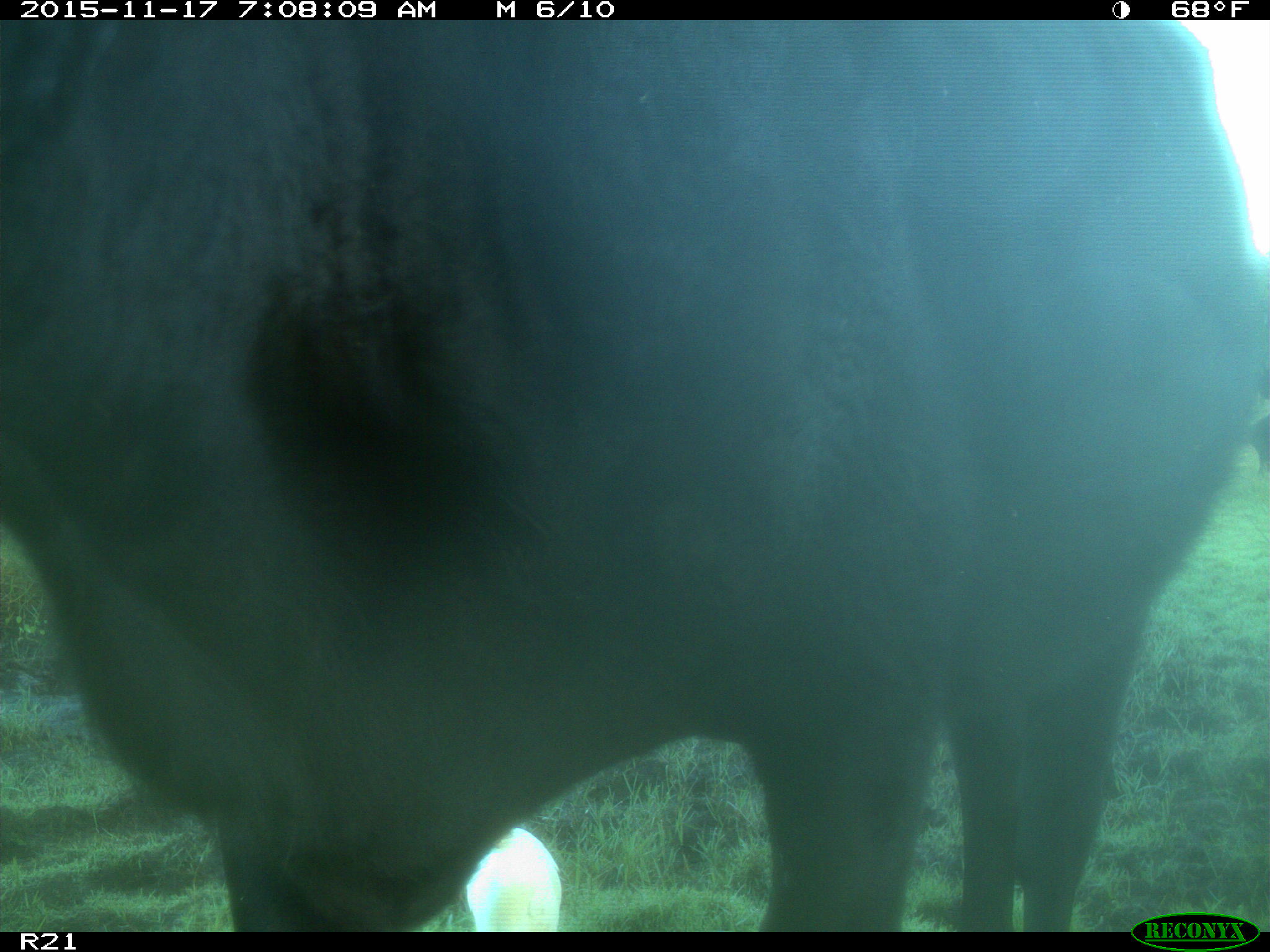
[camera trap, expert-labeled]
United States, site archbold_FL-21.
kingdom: Animalia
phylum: Chordata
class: Mammalia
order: Artiodactyla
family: Bovidae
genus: Bos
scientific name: Bos taurus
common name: domestic cow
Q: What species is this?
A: Bos taurus (domestic cow).